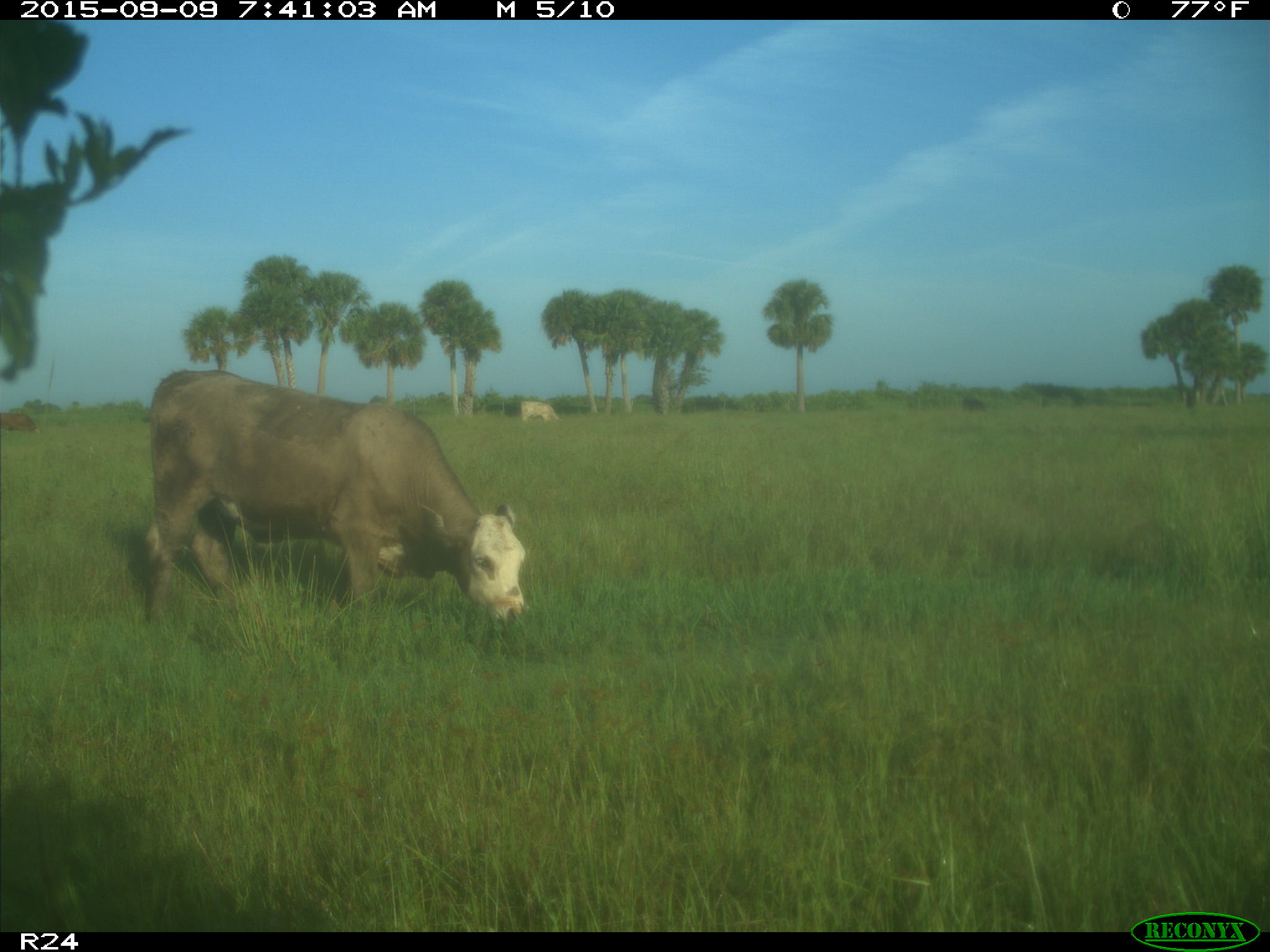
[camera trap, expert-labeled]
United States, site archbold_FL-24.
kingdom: Animalia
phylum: Chordata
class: Mammalia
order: Artiodactyla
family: Bovidae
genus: Bos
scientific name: Bos taurus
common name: domestic cow